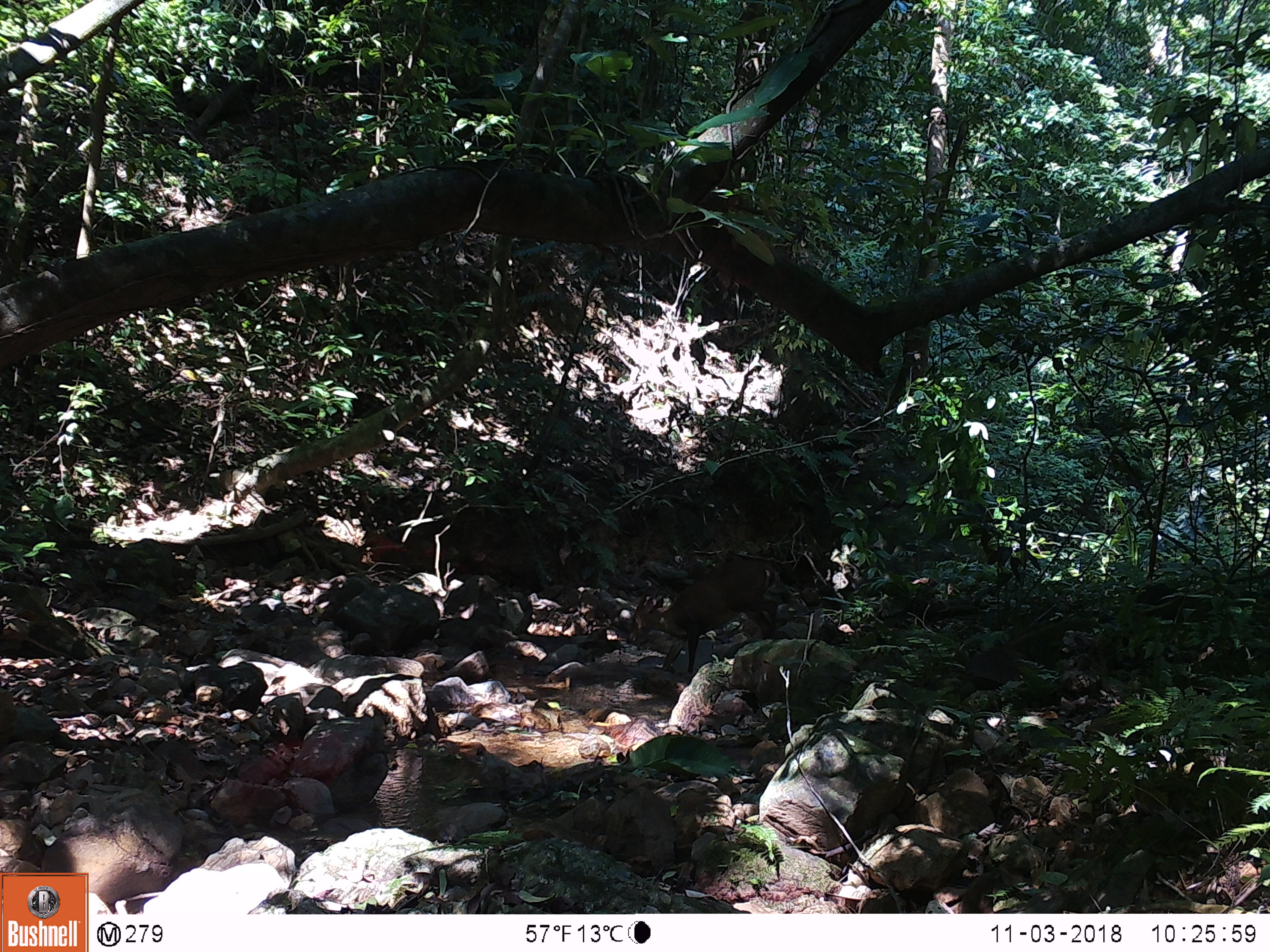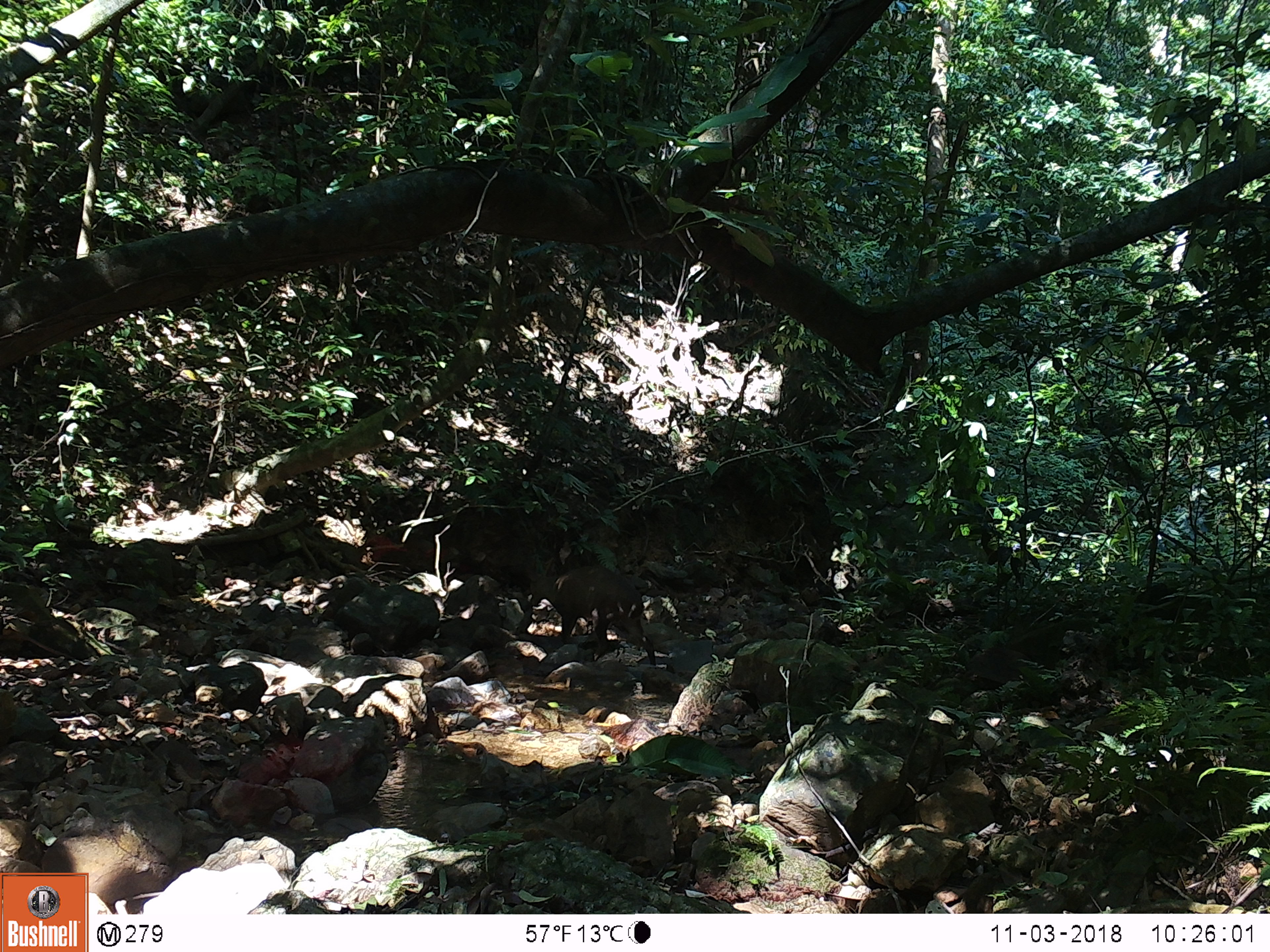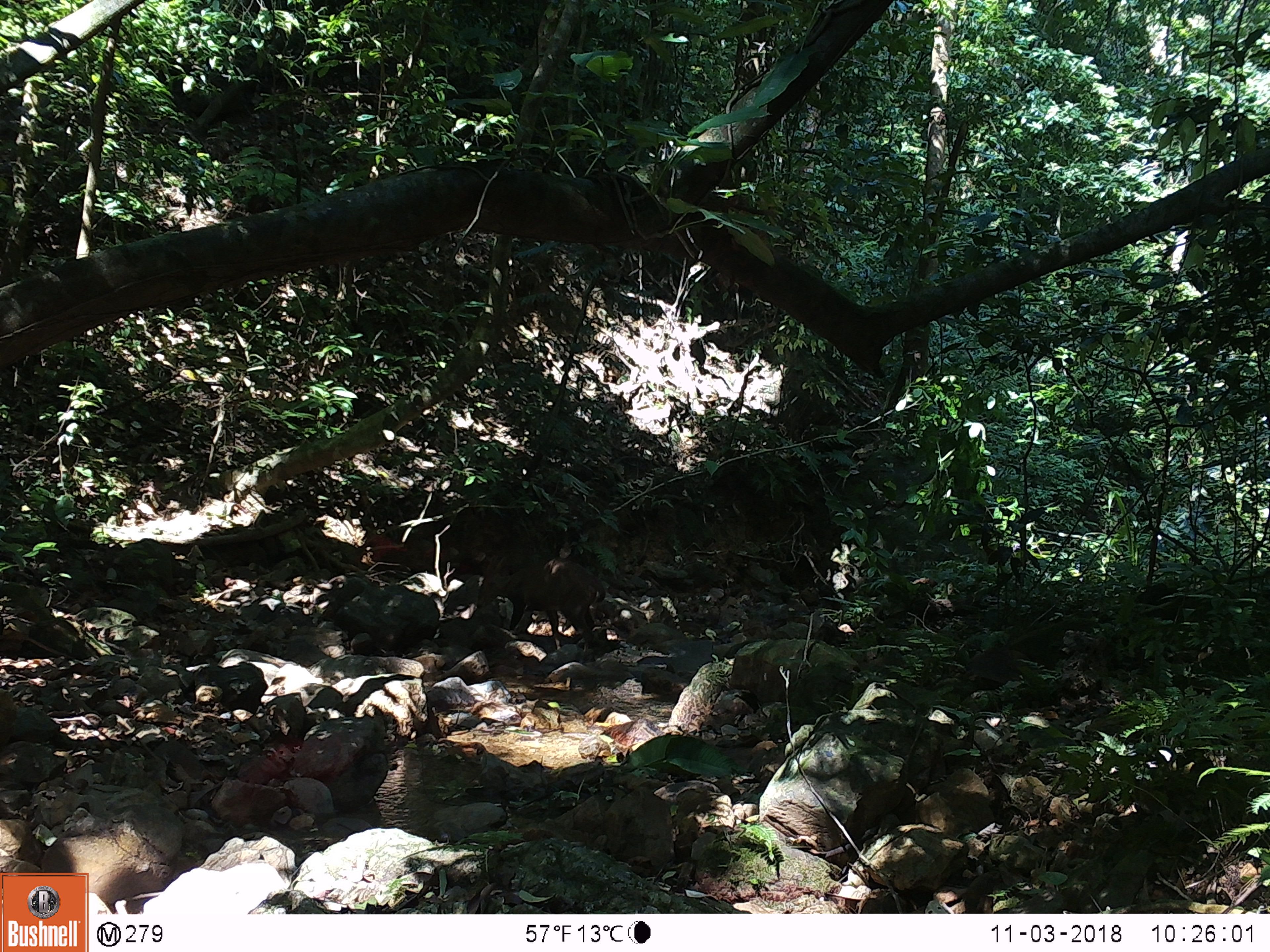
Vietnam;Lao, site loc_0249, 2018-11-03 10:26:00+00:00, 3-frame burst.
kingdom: Animalia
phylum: Chordata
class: Mammalia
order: Artiodactyla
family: Cervidae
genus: Muntiacus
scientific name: Muntiacus vuquangensis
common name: large-antlered muntjac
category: large antlered muntjac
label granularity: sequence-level